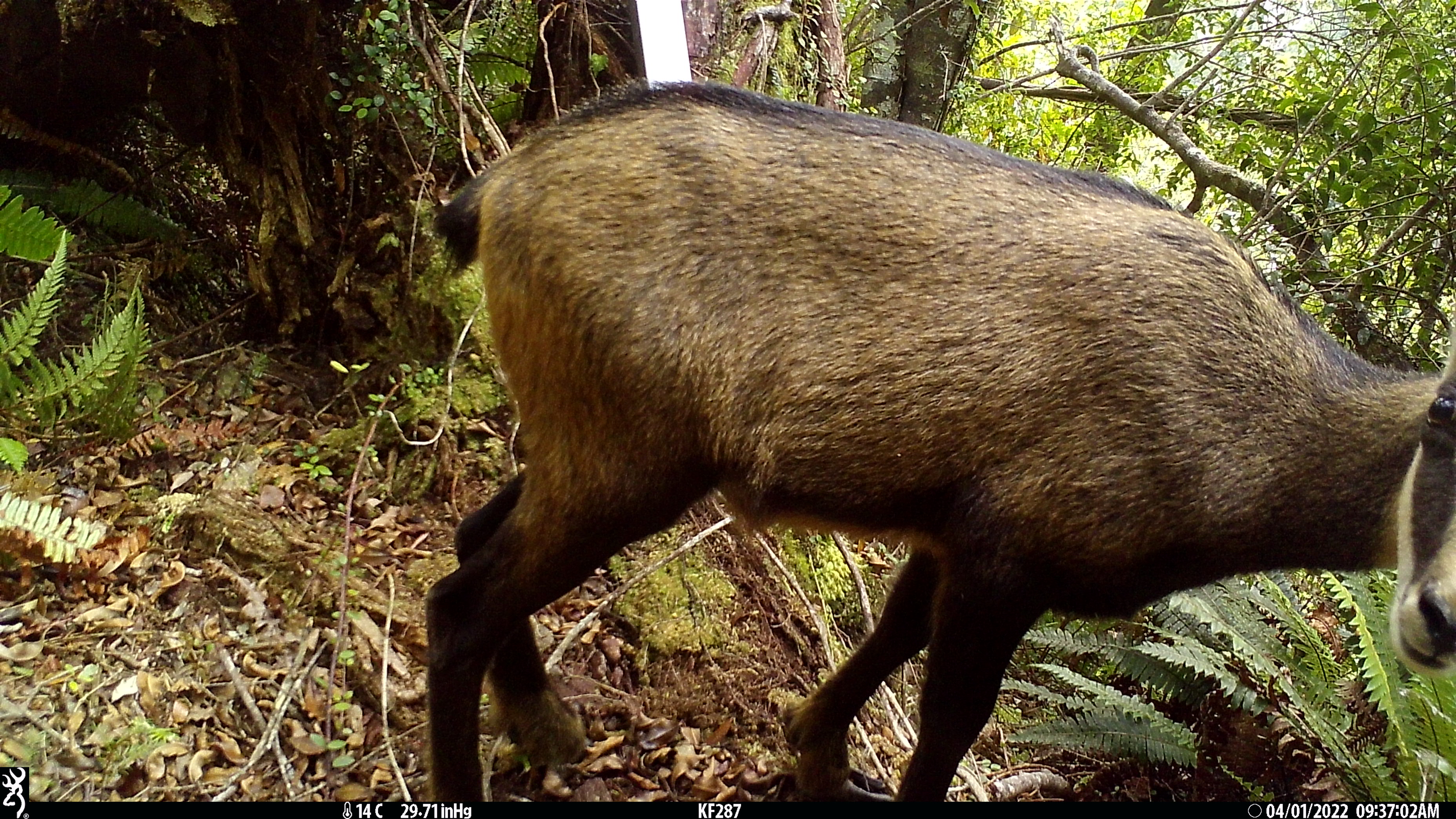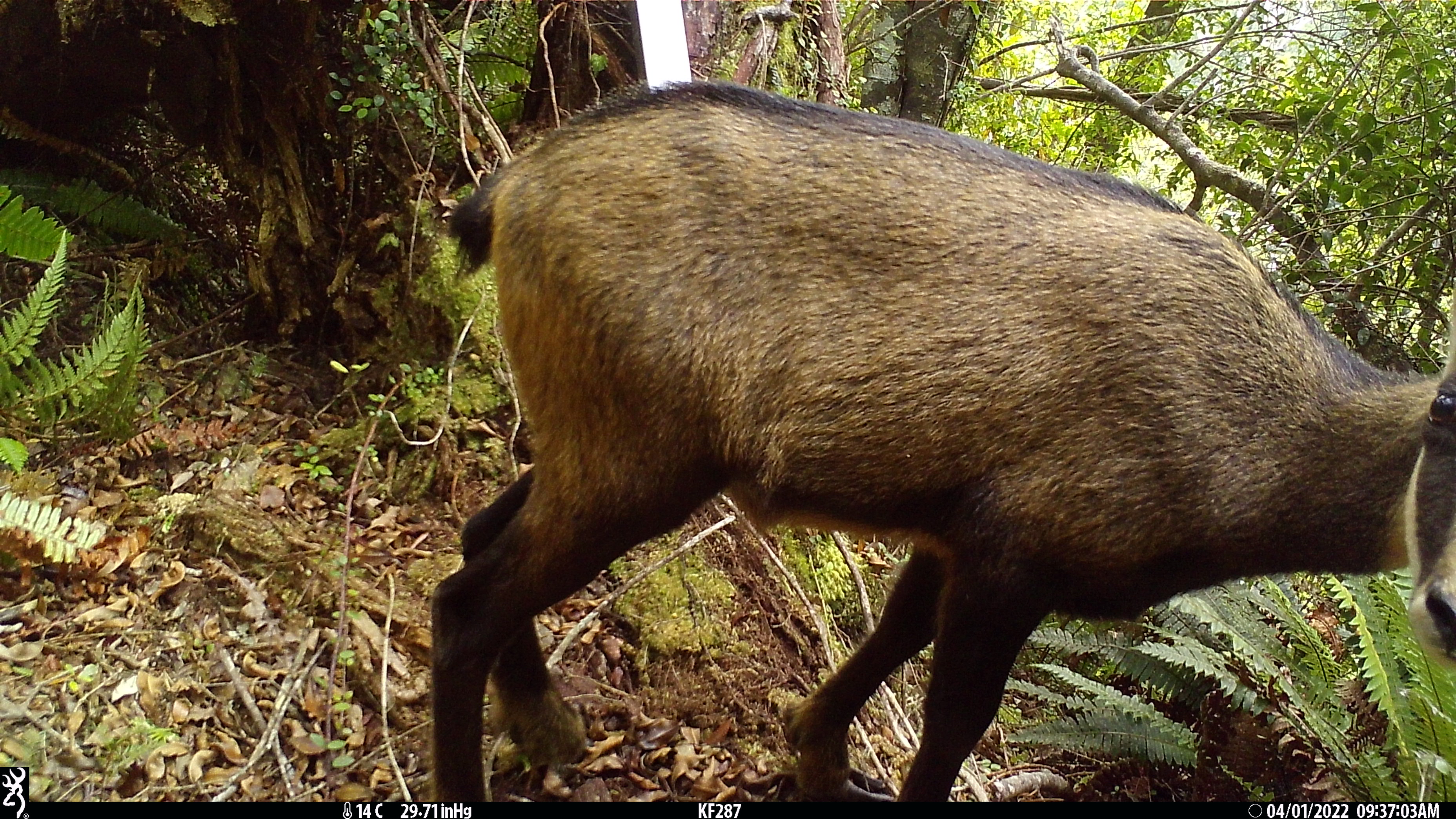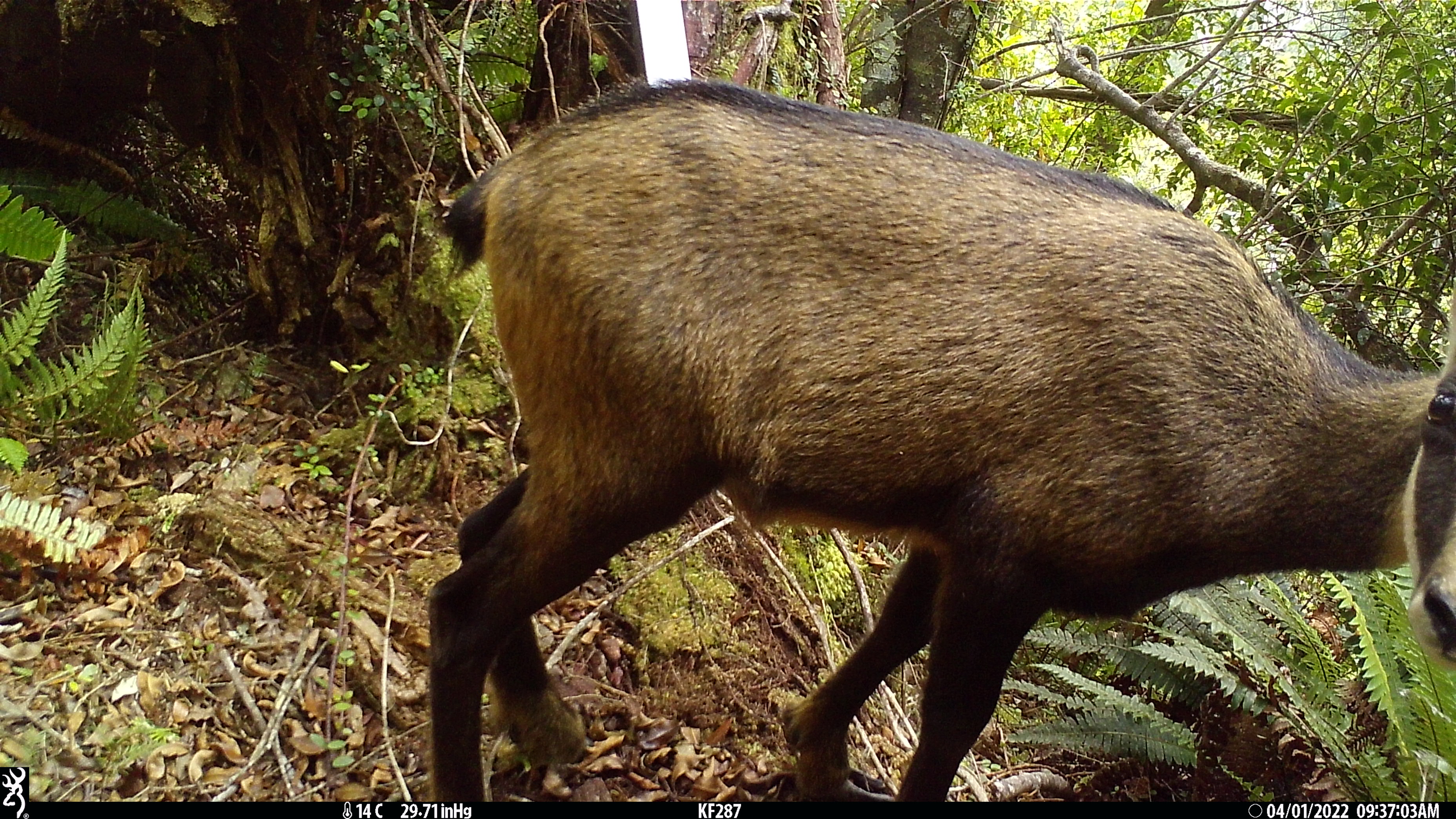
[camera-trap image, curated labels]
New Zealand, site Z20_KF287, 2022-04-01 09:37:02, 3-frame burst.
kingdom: Animalia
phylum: Chordata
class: Mammalia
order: Artiodactyla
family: Bovidae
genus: Rupicapra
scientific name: Rupicapra rupicapra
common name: alpine chamois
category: chamois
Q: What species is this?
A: Chamois (alpine chamois) (Rupicapra rupicapra).